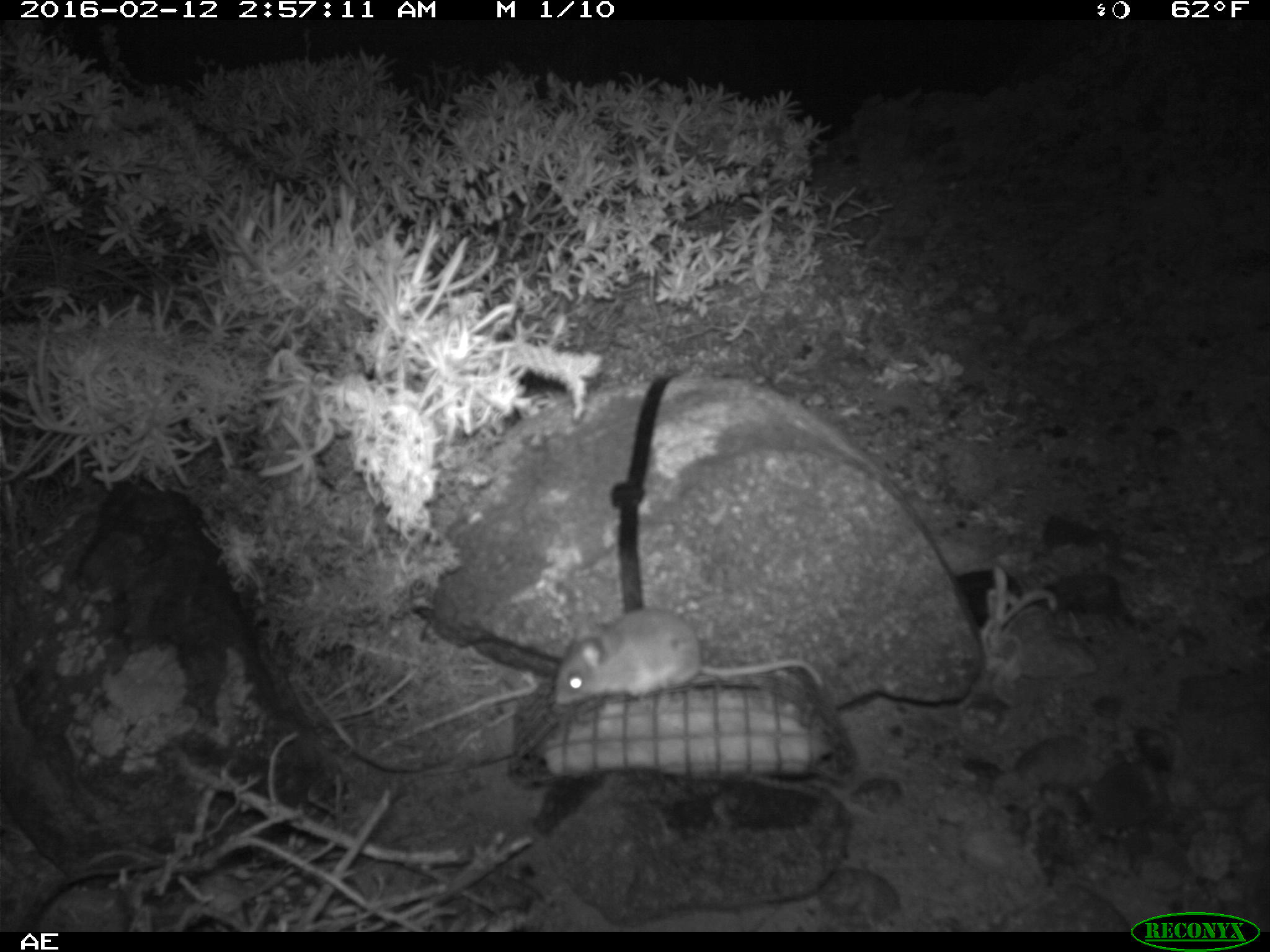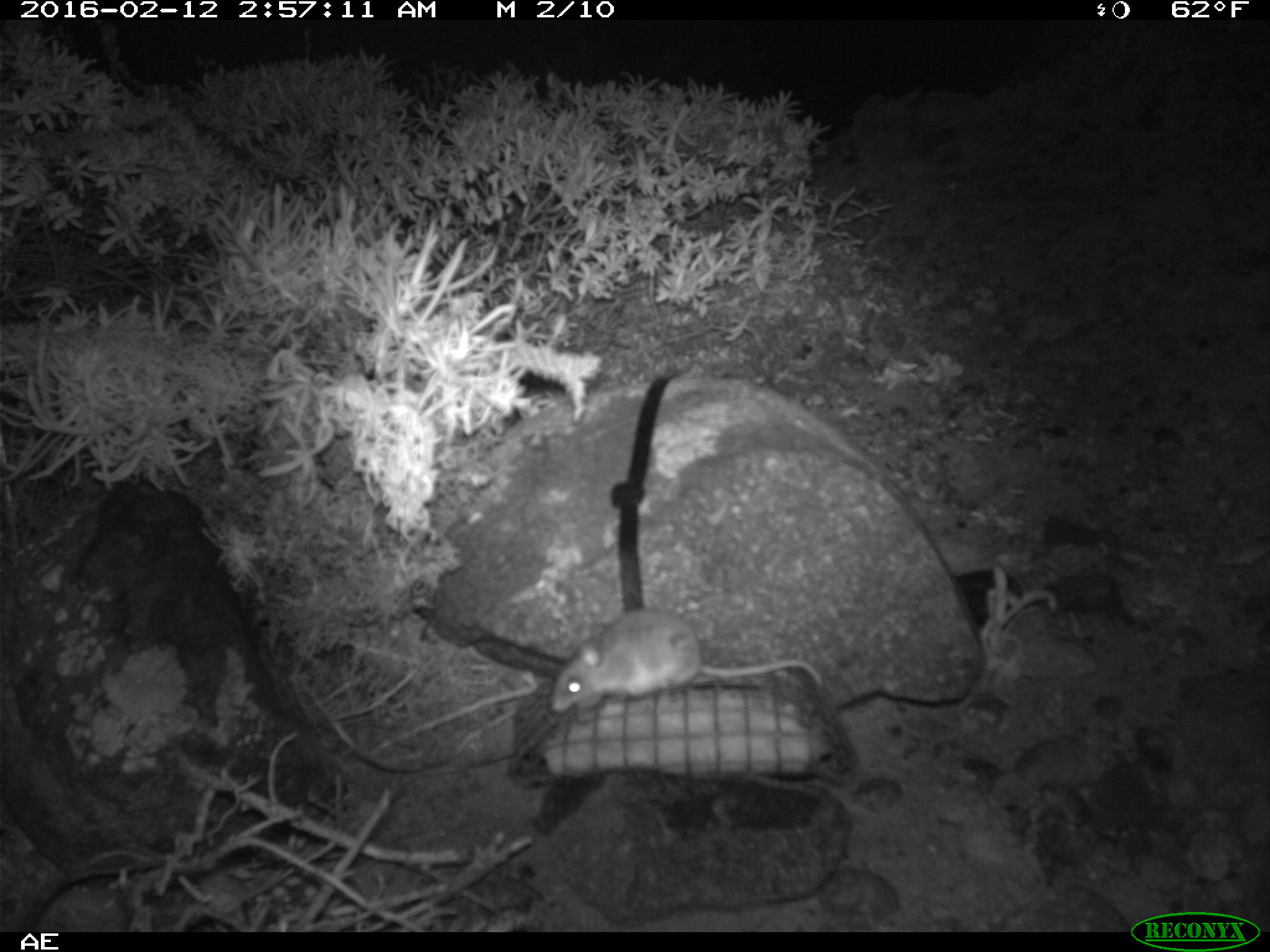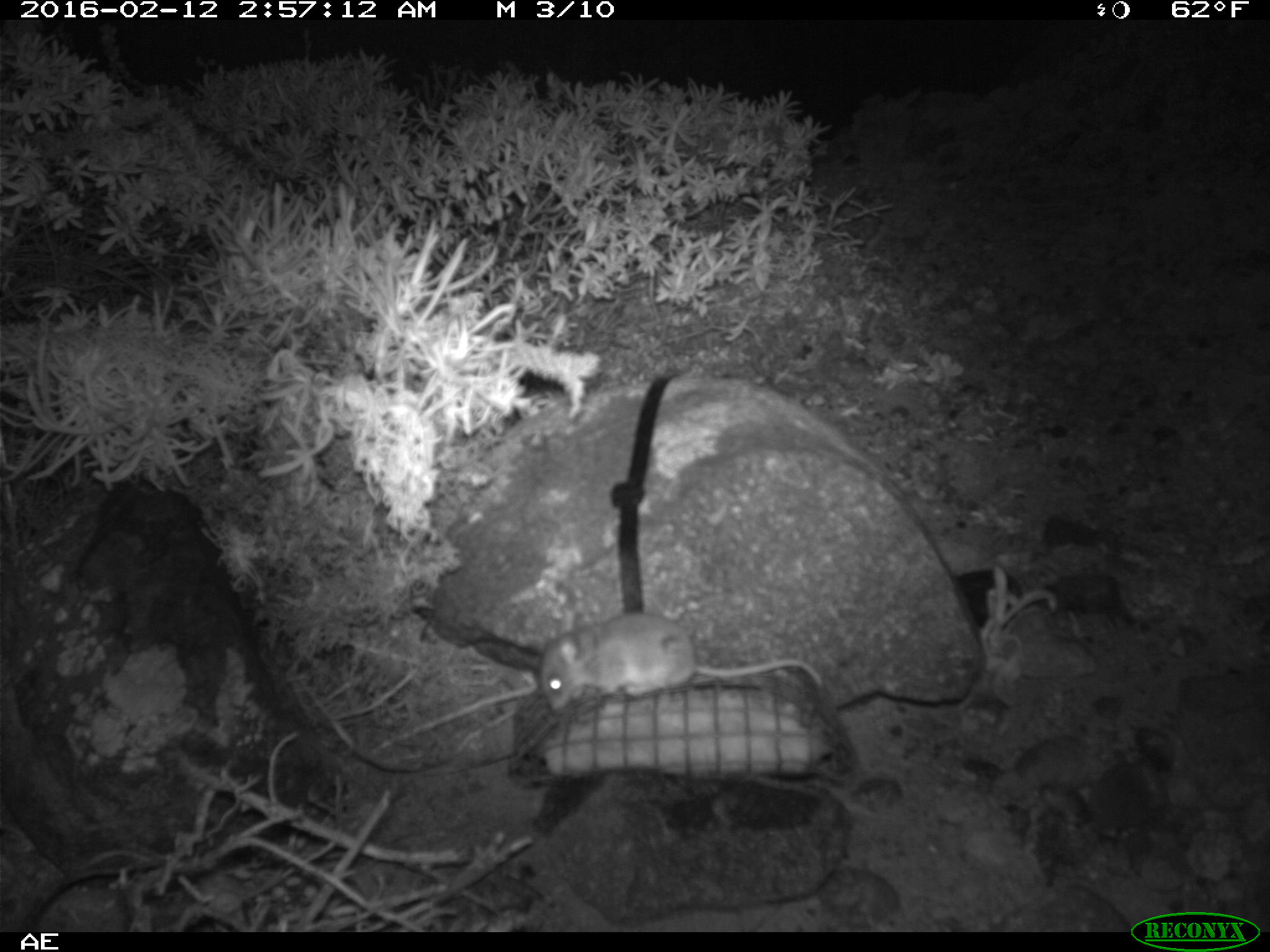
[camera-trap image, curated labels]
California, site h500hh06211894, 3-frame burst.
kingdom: Animalia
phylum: Chordata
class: Mammalia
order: Rodentia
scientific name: Rodentia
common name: rodent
Rodent (Rodentia).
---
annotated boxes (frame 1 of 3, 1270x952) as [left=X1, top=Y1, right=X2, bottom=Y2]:
rodent: [left=555, top=607, right=825, bottom=706]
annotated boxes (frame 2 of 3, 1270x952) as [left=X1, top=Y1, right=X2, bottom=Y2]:
rodent: [left=551, top=607, right=823, bottom=713]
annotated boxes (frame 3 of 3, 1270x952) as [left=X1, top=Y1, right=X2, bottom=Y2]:
rodent: [left=540, top=612, right=829, bottom=715]